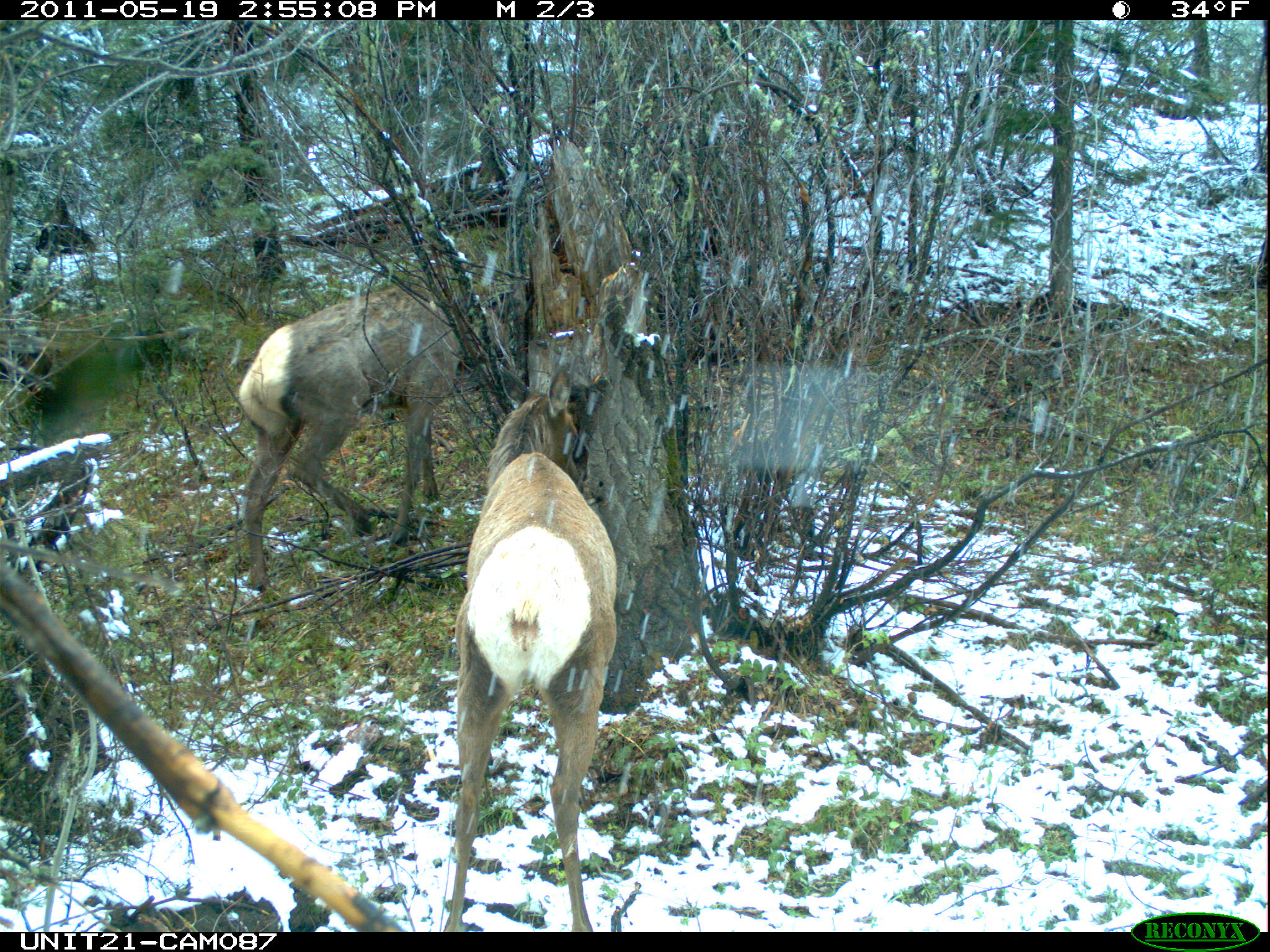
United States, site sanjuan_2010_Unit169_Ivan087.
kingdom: Animalia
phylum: Chordata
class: Mammalia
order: Artiodactyla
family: Cervidae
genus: Cervus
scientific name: Cervus elaphus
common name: red deer